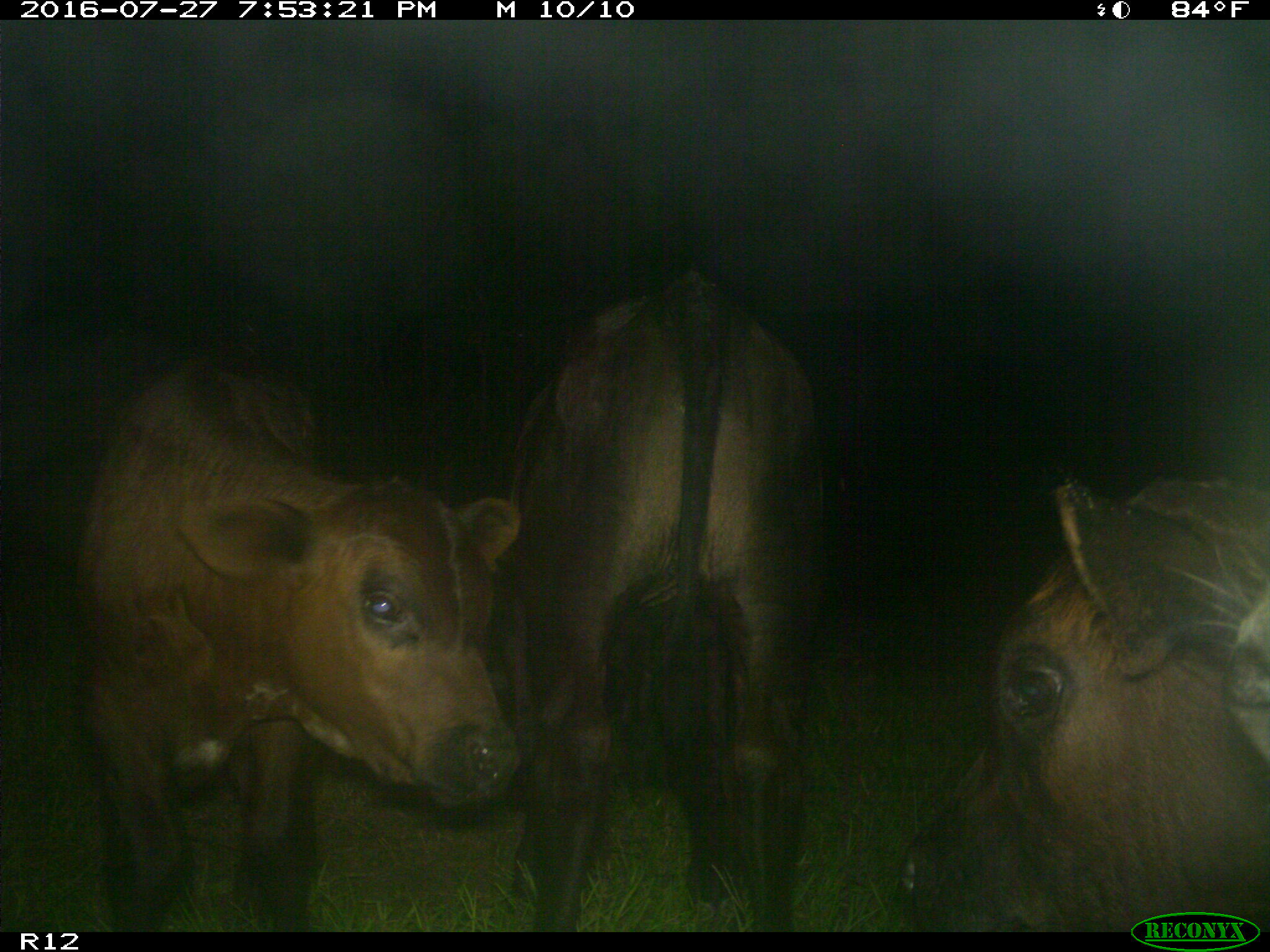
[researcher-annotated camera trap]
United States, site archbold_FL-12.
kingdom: Animalia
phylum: Chordata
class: Mammalia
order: Artiodactyla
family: Bovidae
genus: Bos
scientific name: Bos taurus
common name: domestic cow